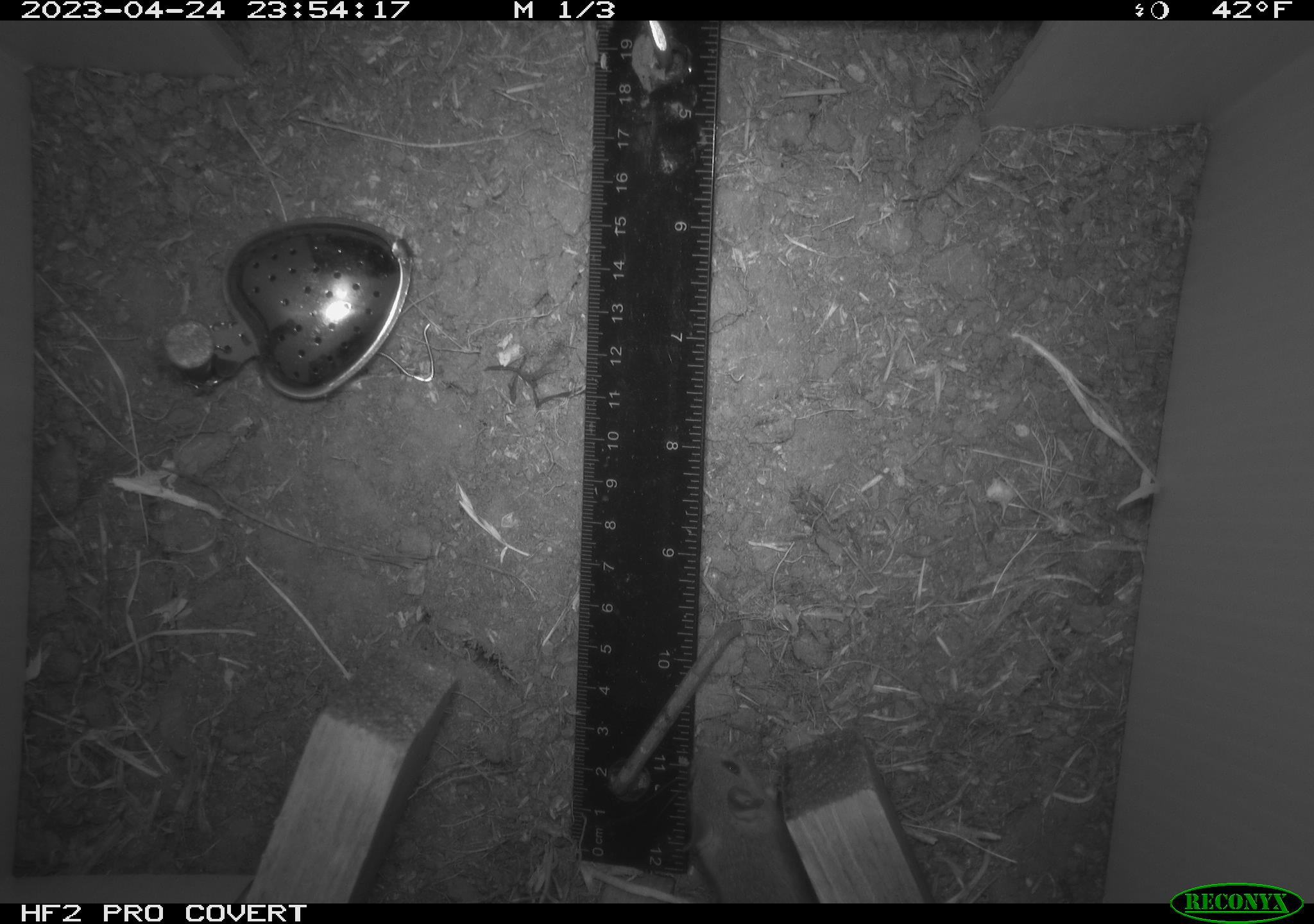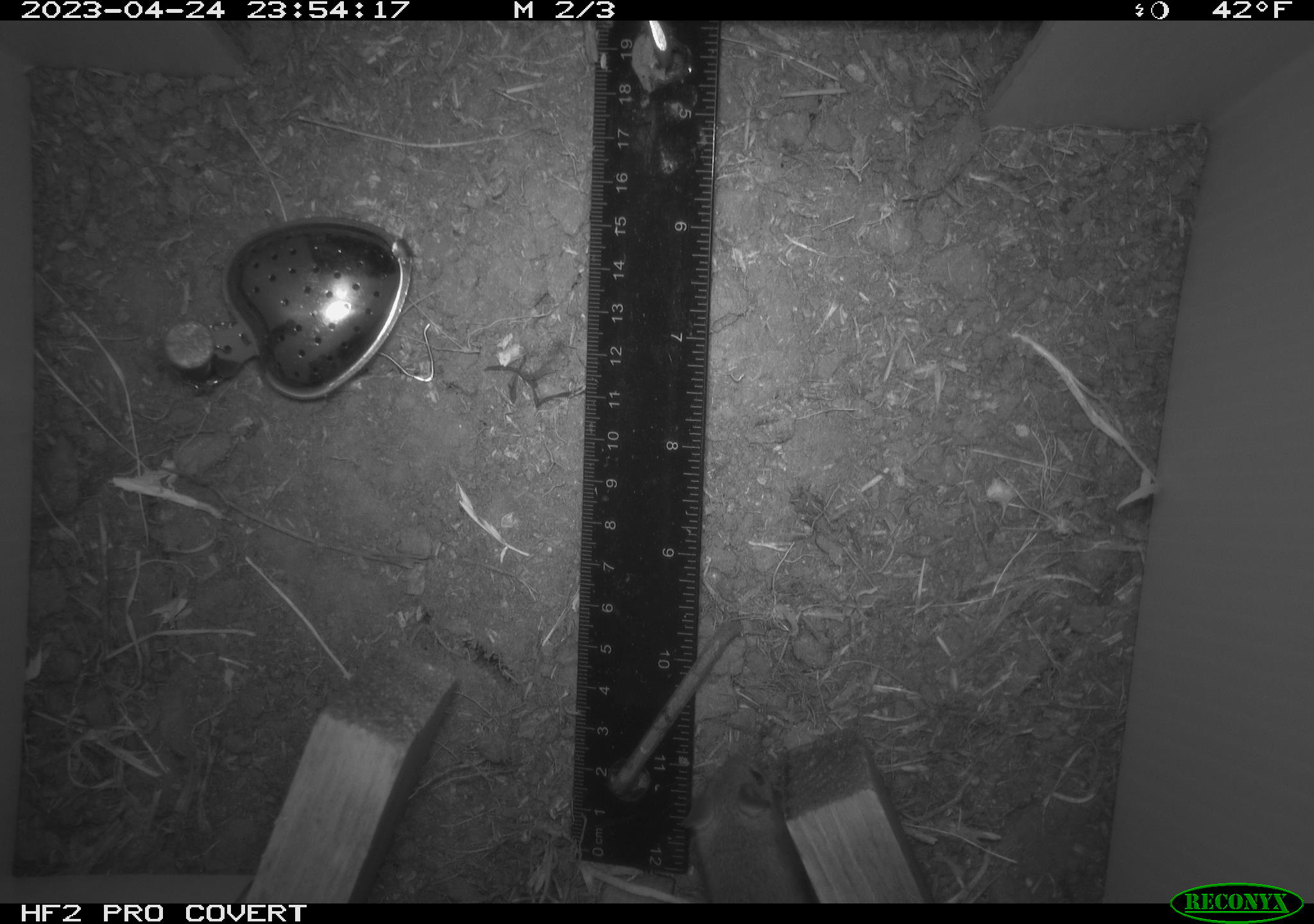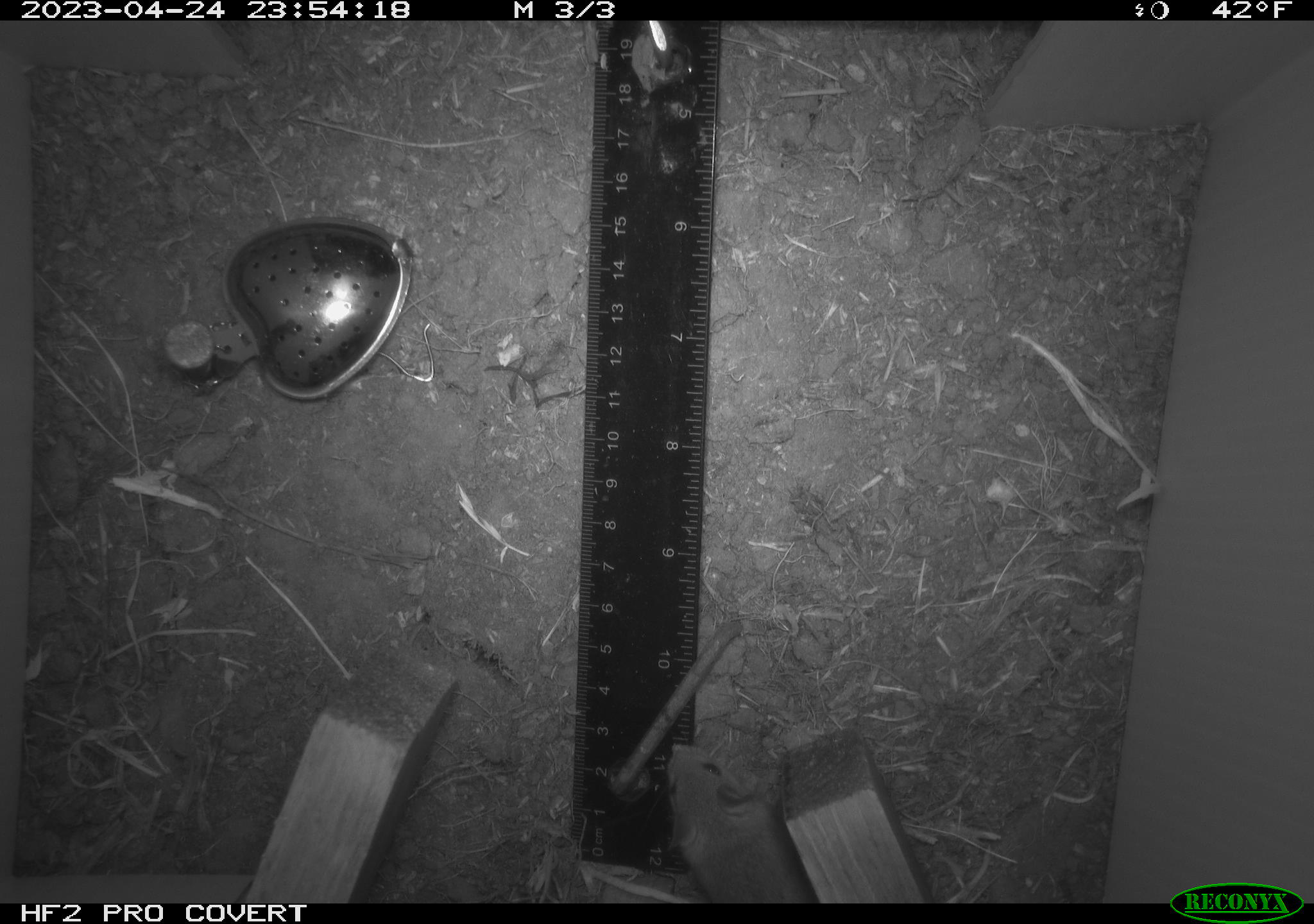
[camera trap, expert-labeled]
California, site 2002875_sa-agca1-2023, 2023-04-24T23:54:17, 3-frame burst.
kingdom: Animalia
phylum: Chordata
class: Mammalia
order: Rodentia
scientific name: Rodentia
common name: mouse species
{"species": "mouse species (Rodentia)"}